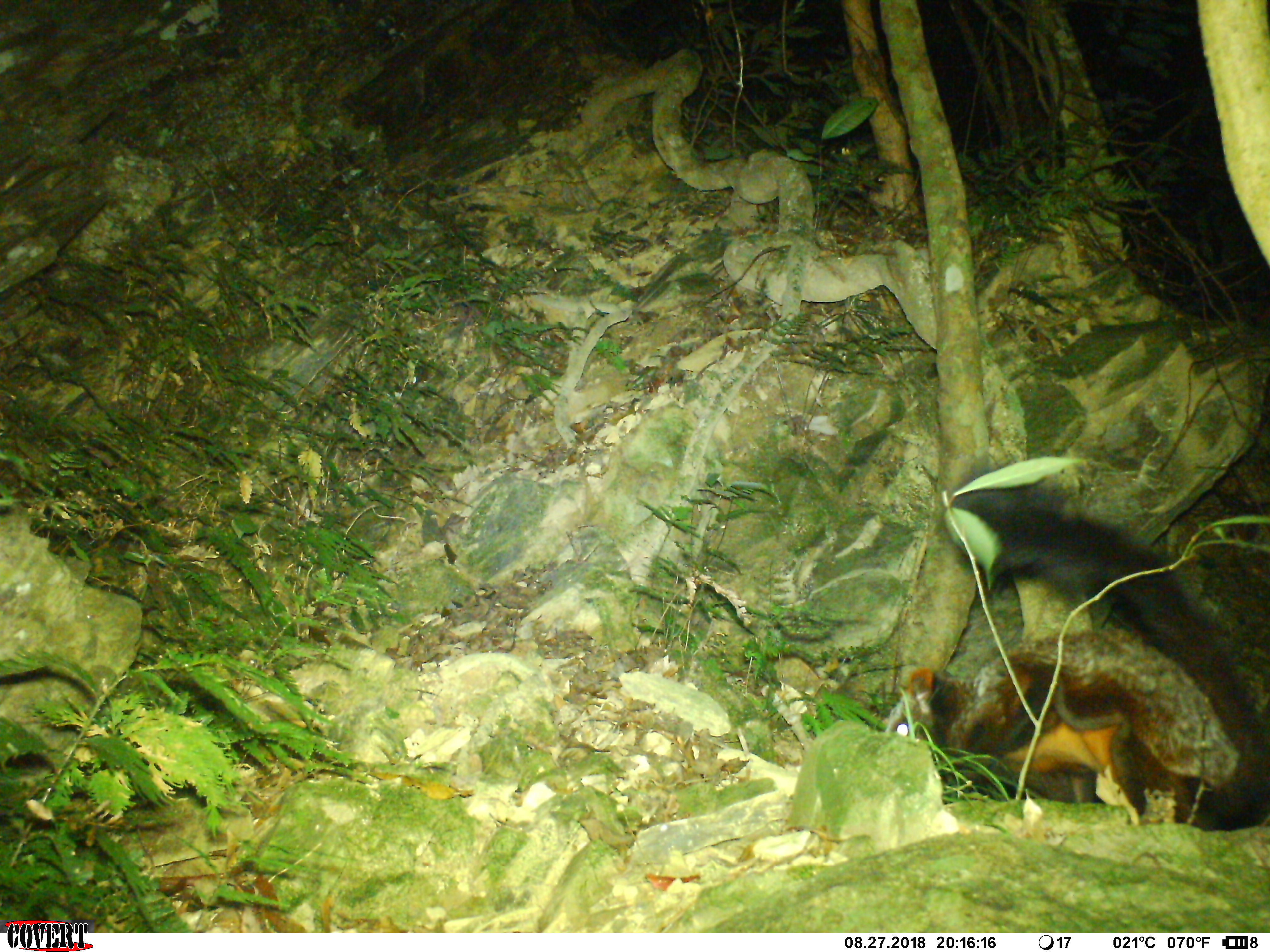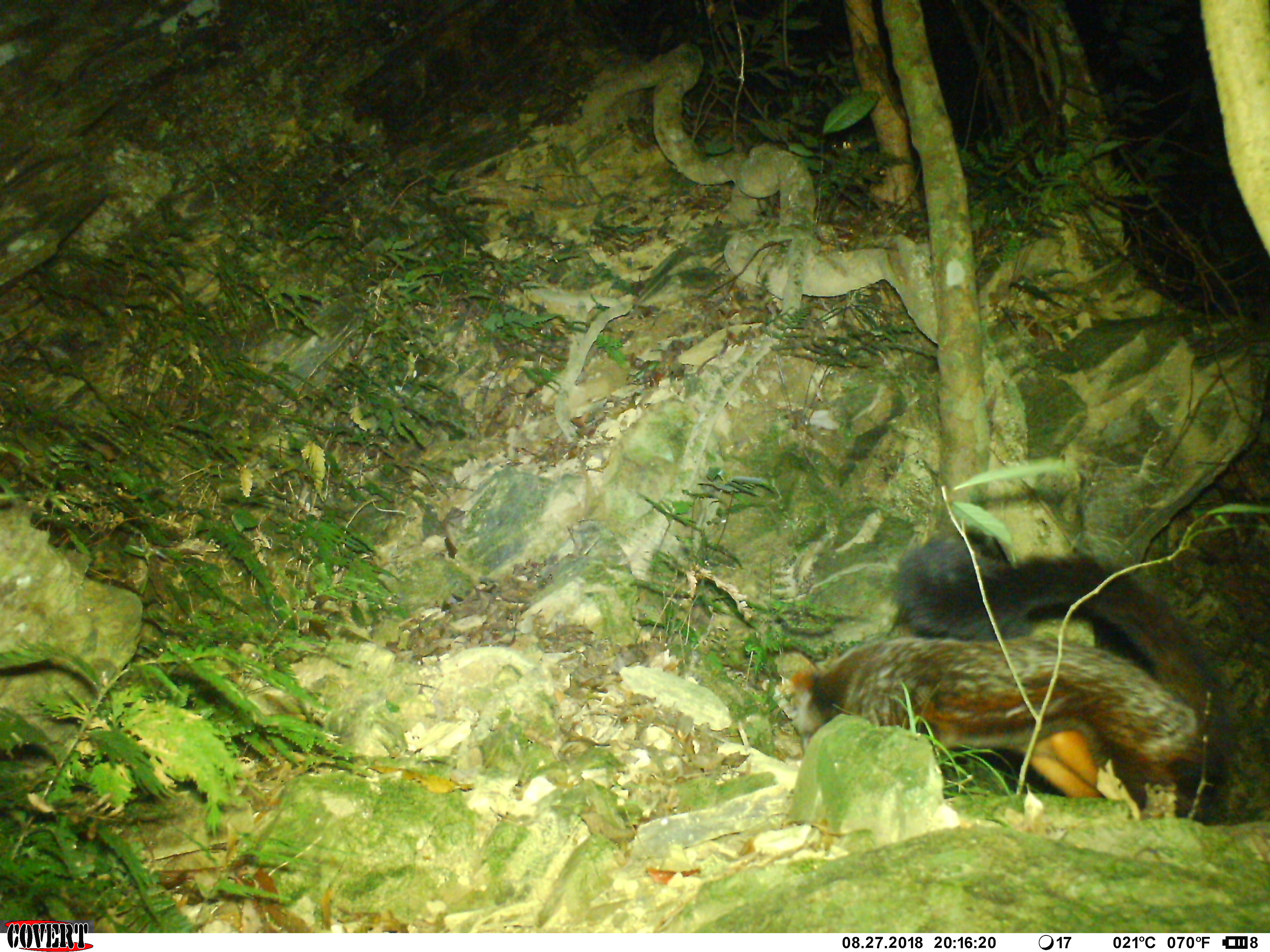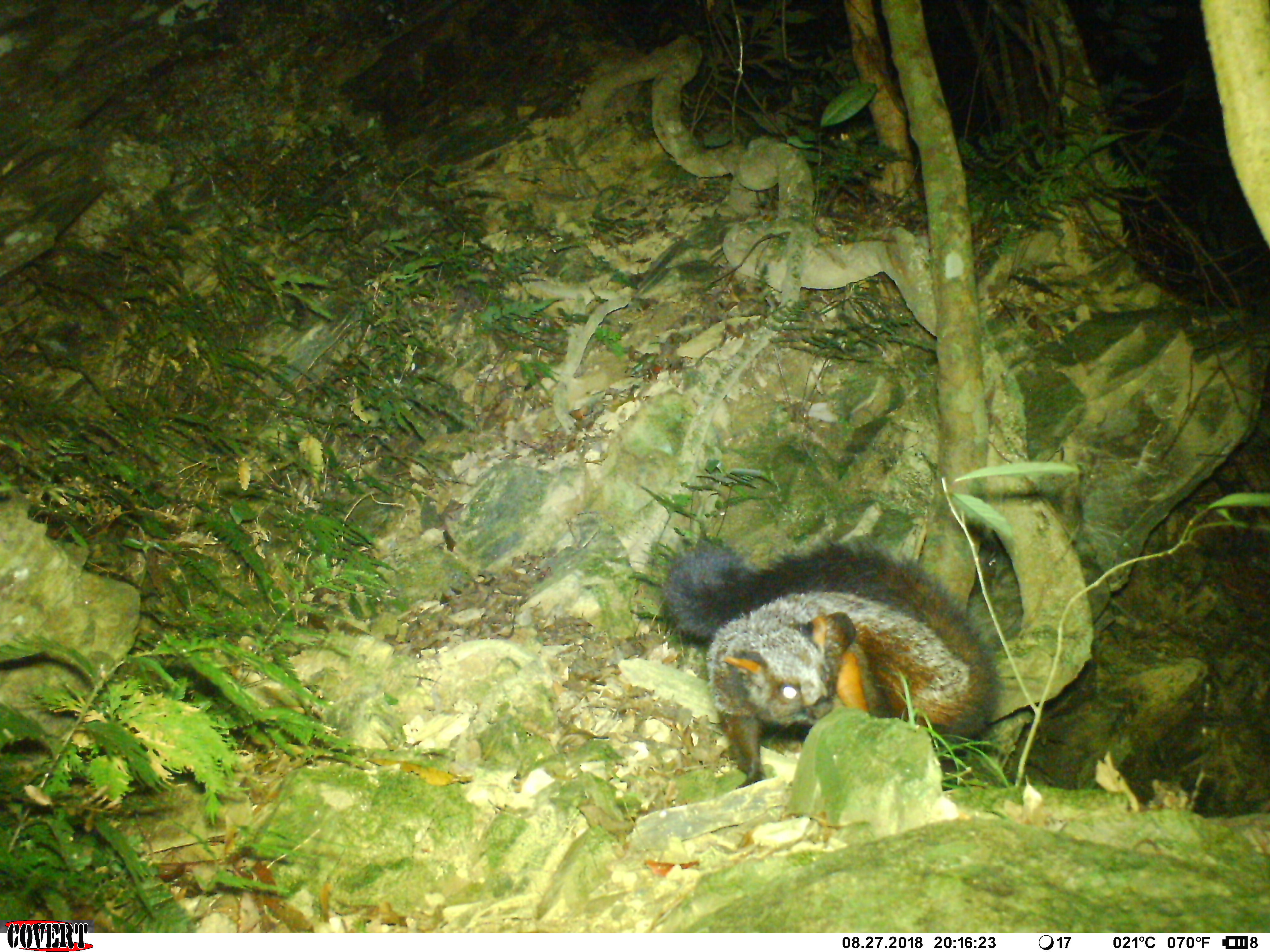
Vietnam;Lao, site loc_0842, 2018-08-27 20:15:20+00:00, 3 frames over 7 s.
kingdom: Animalia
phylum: Chordata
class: Mammalia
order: Rodentia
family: Sciuridae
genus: Petaurista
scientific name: Petaurista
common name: giant flying squirrel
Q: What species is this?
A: Giant flying squirrel (Petaurista).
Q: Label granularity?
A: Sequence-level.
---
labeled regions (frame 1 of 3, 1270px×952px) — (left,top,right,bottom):
giant flying squirrel: (886,464,1270,831)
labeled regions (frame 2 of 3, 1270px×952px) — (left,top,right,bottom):
giant flying squirrel: (786,534,1228,827)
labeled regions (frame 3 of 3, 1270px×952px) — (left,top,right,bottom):
giant flying squirrel: (660,542,1001,789)